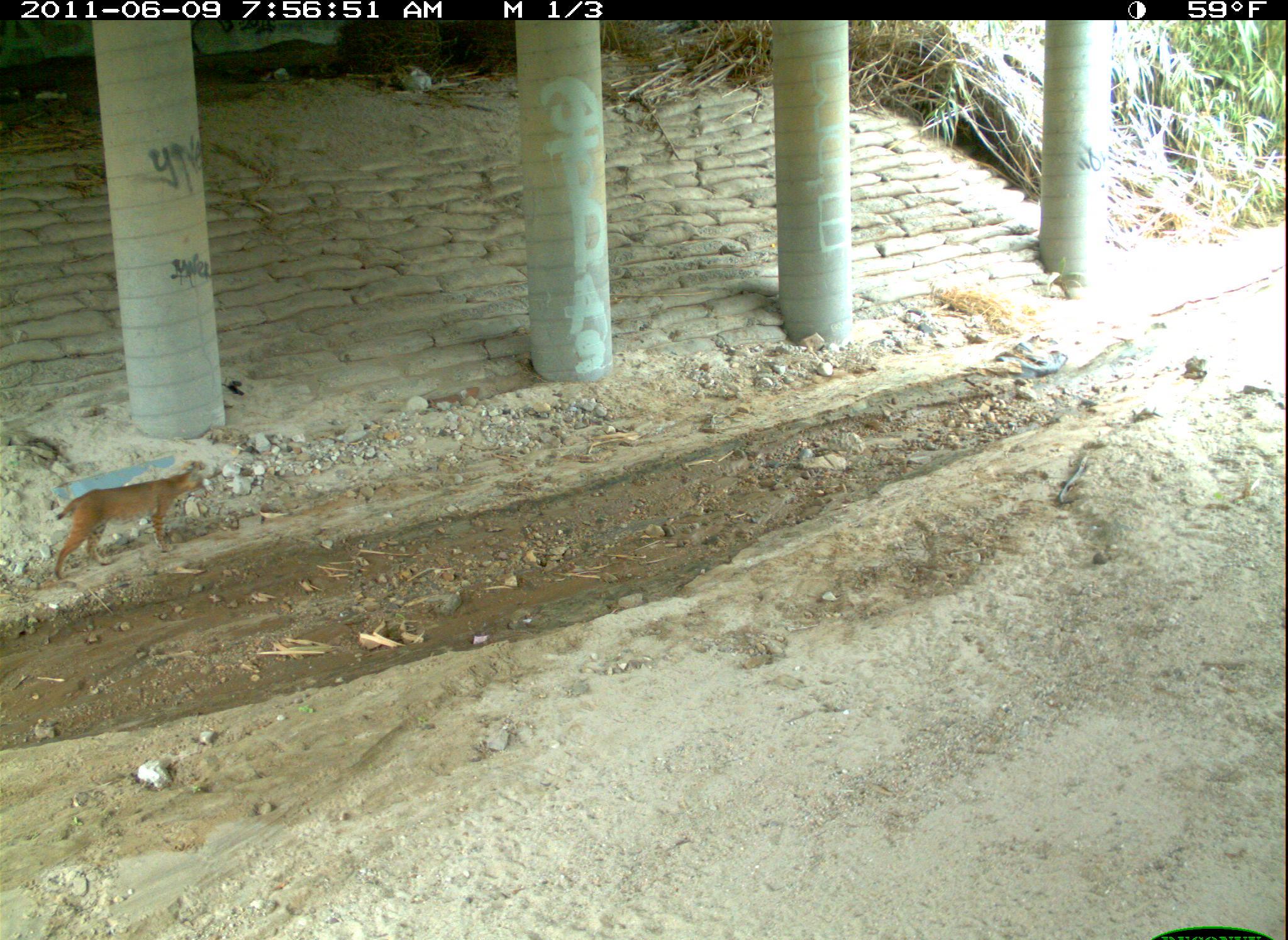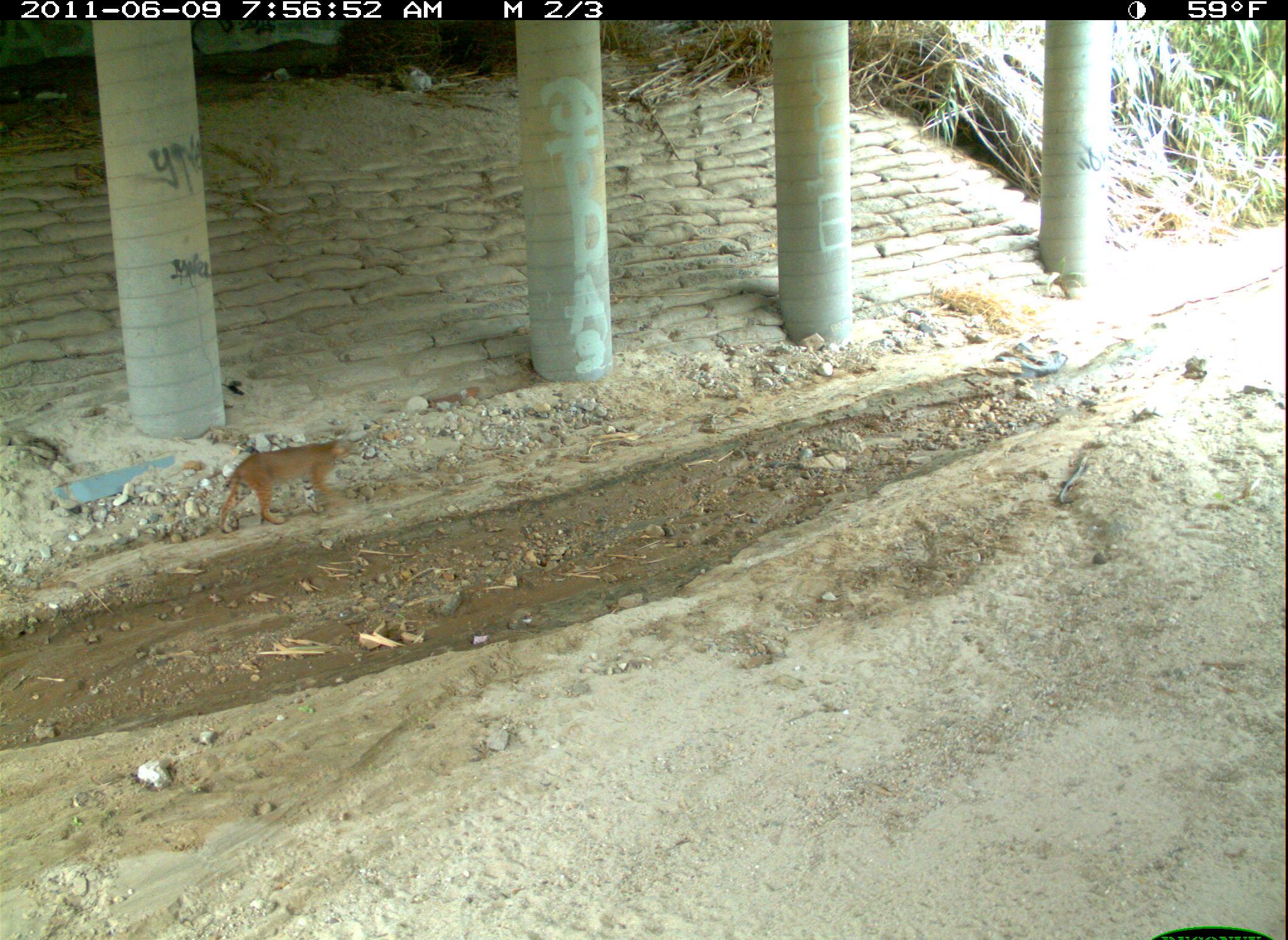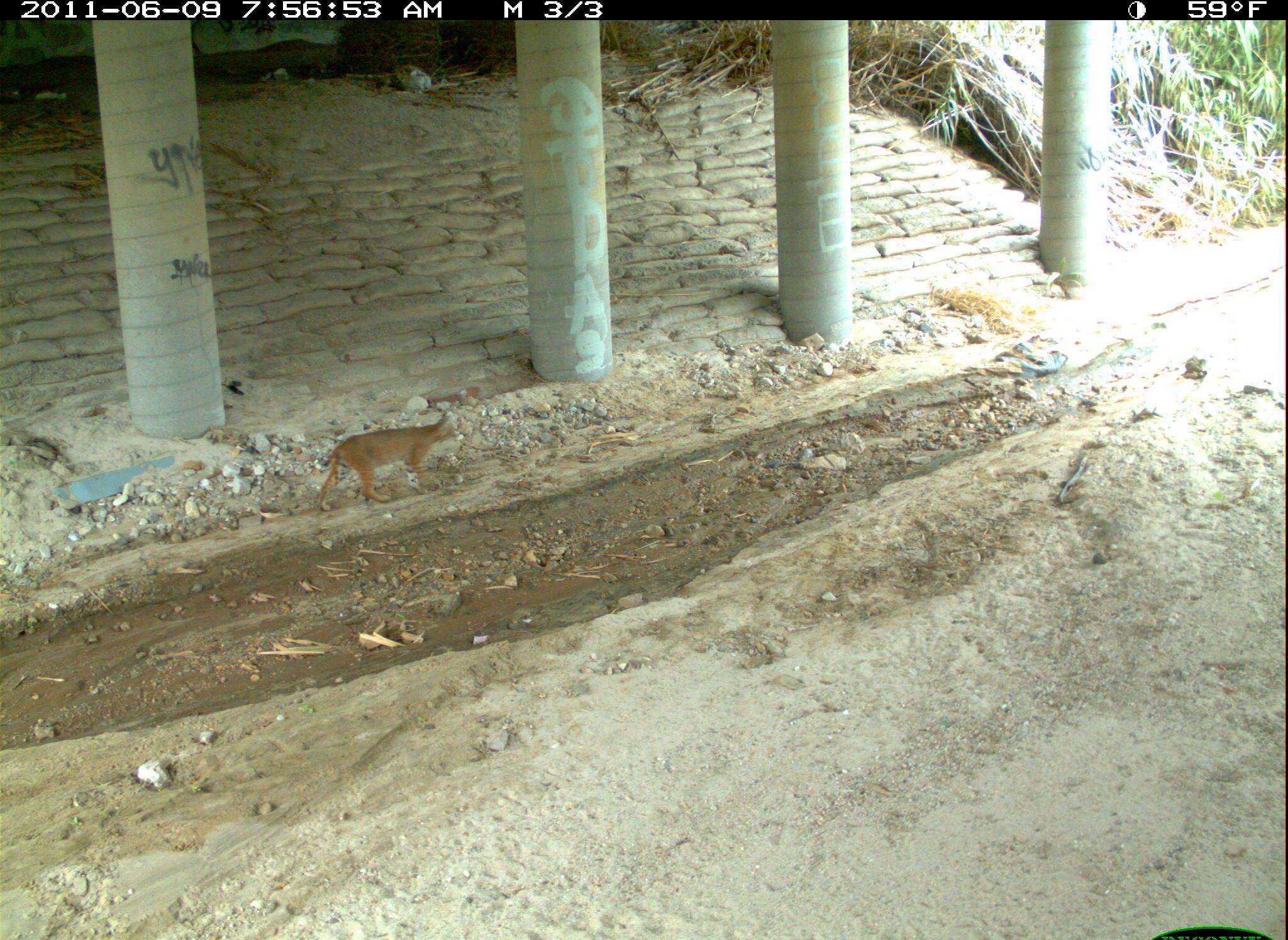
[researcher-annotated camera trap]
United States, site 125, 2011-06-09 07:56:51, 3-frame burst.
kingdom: Animalia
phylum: Chordata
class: Mammalia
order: Carnivora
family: Felidae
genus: Lynx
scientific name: Lynx rufus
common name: bobcat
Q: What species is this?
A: Bobcat (Lynx rufus).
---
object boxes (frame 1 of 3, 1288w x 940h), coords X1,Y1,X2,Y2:
bobcat: 48,459,212,585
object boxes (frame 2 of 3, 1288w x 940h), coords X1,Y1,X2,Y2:
bobcat: 211,427,356,545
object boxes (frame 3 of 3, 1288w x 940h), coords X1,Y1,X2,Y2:
bobcat: 310,405,471,519